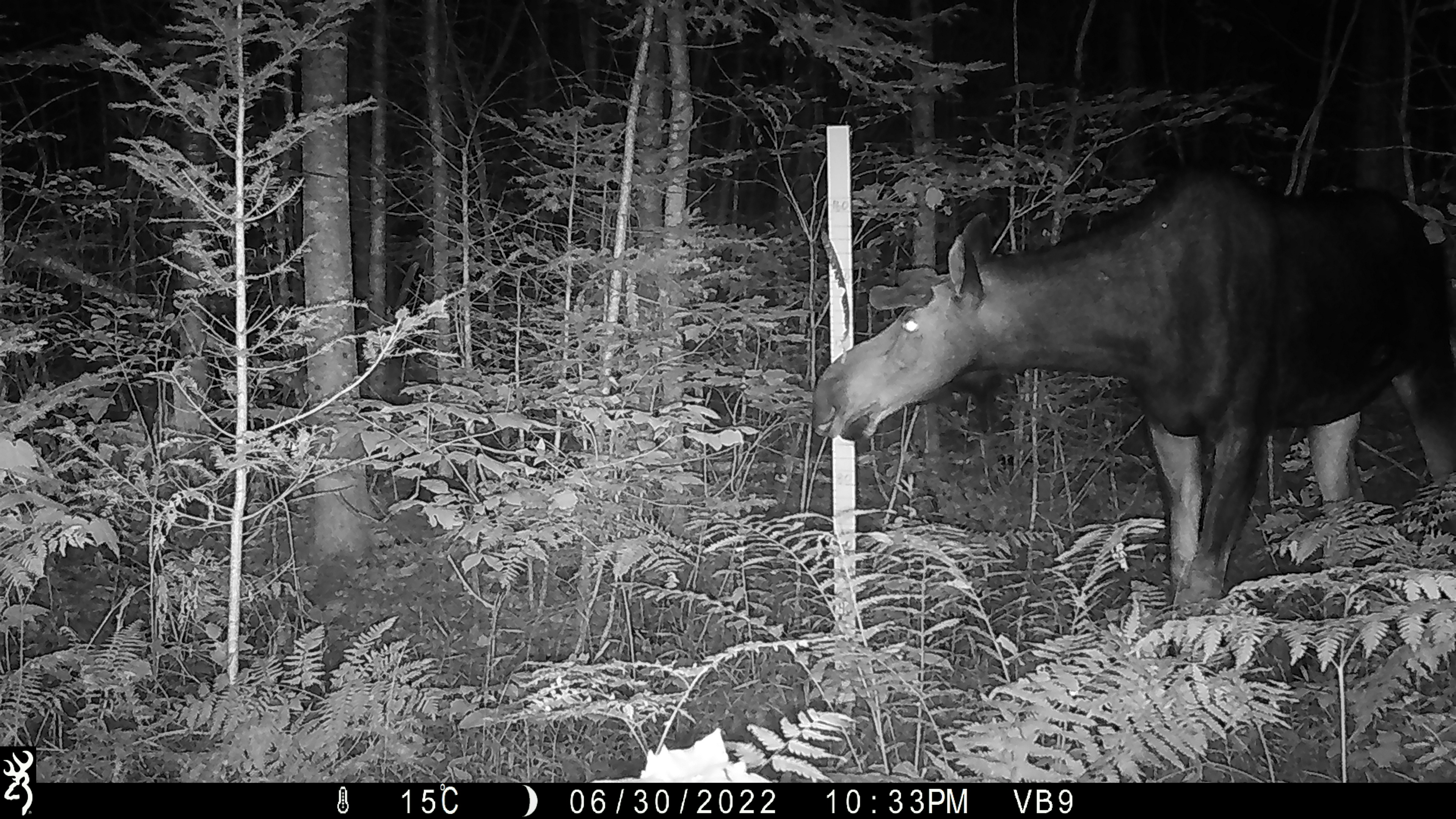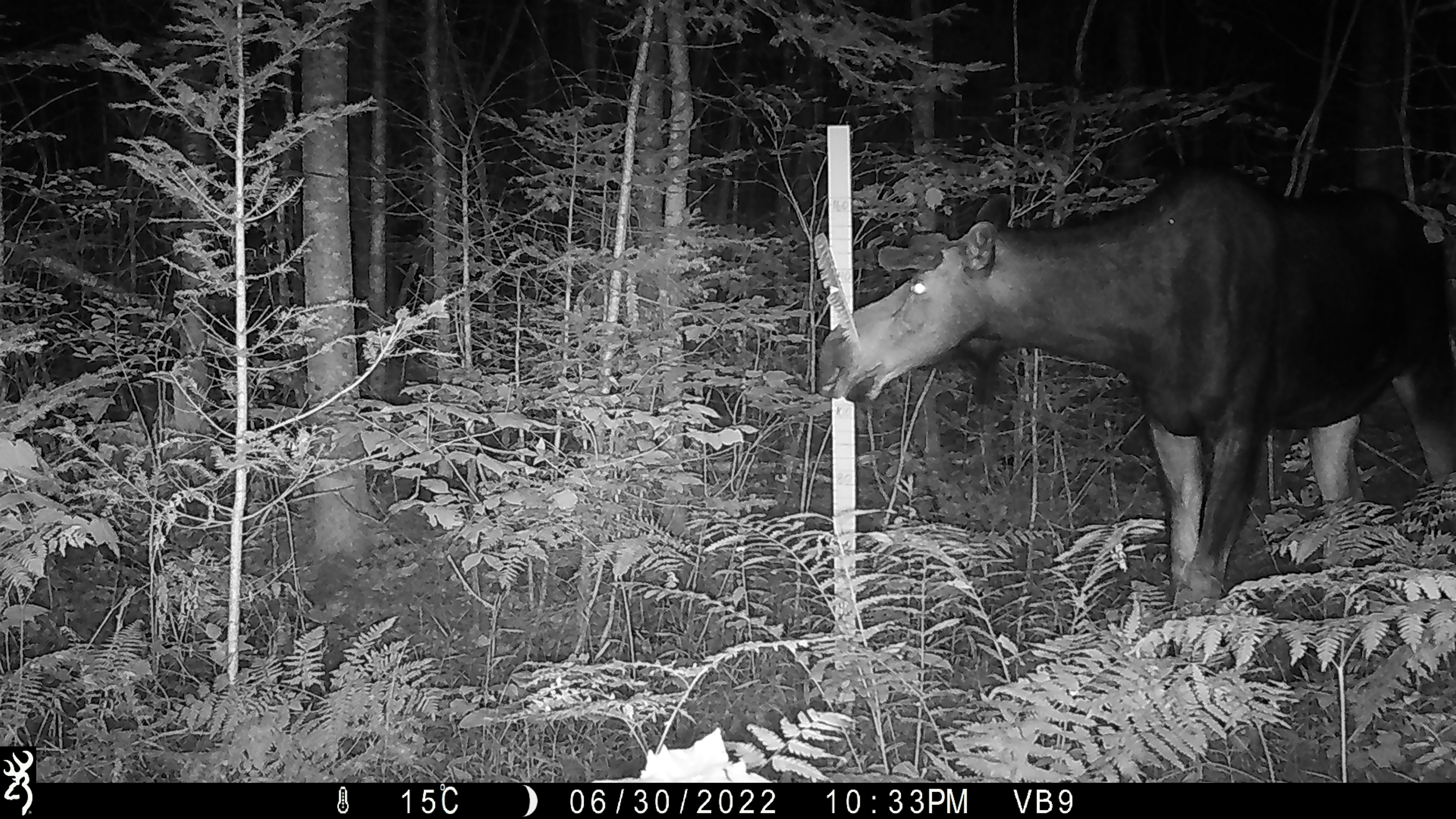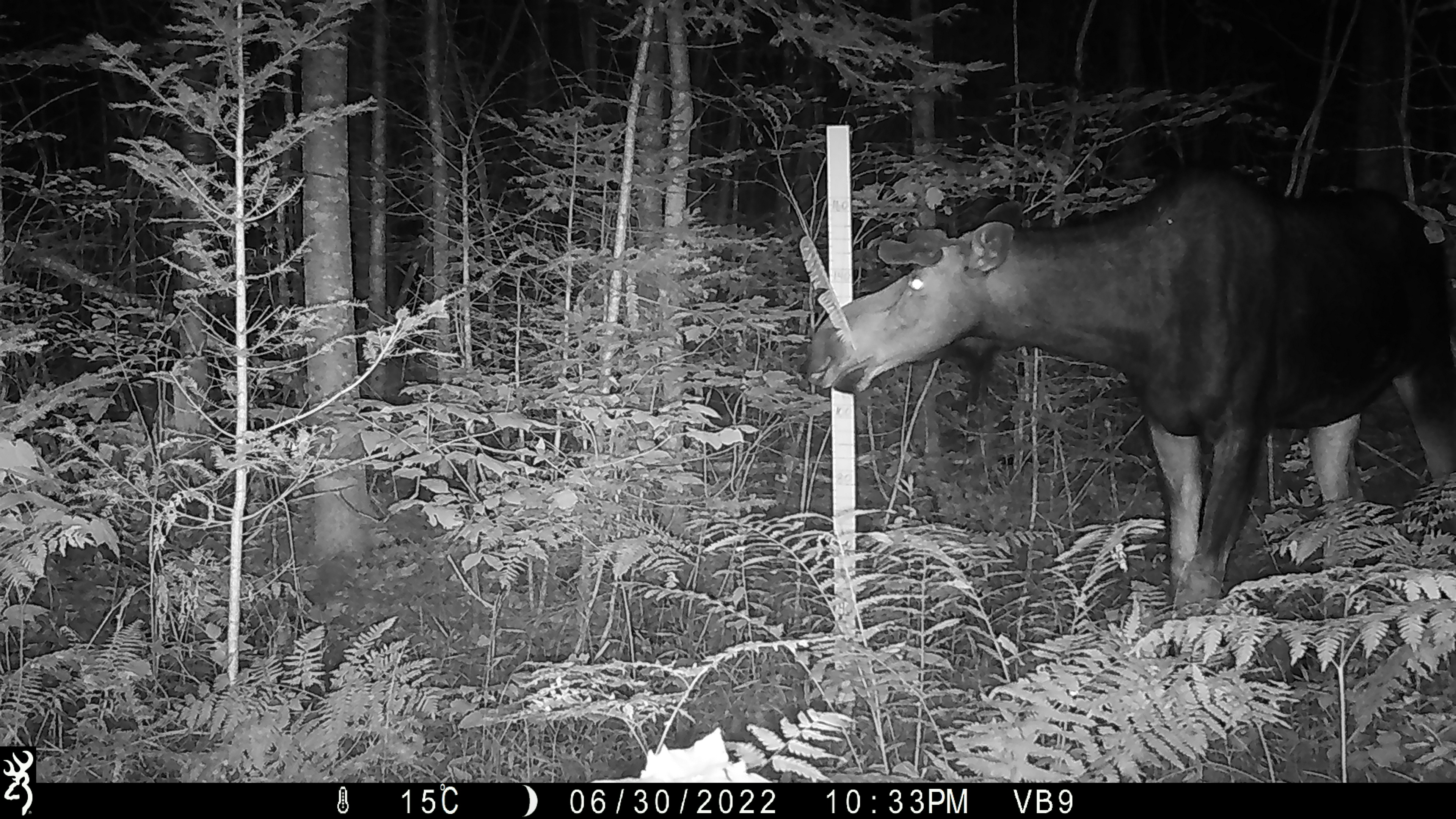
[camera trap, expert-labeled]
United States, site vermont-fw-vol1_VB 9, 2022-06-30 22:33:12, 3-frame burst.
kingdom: Animalia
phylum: Chordata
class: Mammalia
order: Artiodactyla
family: Cervidae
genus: Alces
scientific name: Alces alces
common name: moose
Moose (Alces alces).